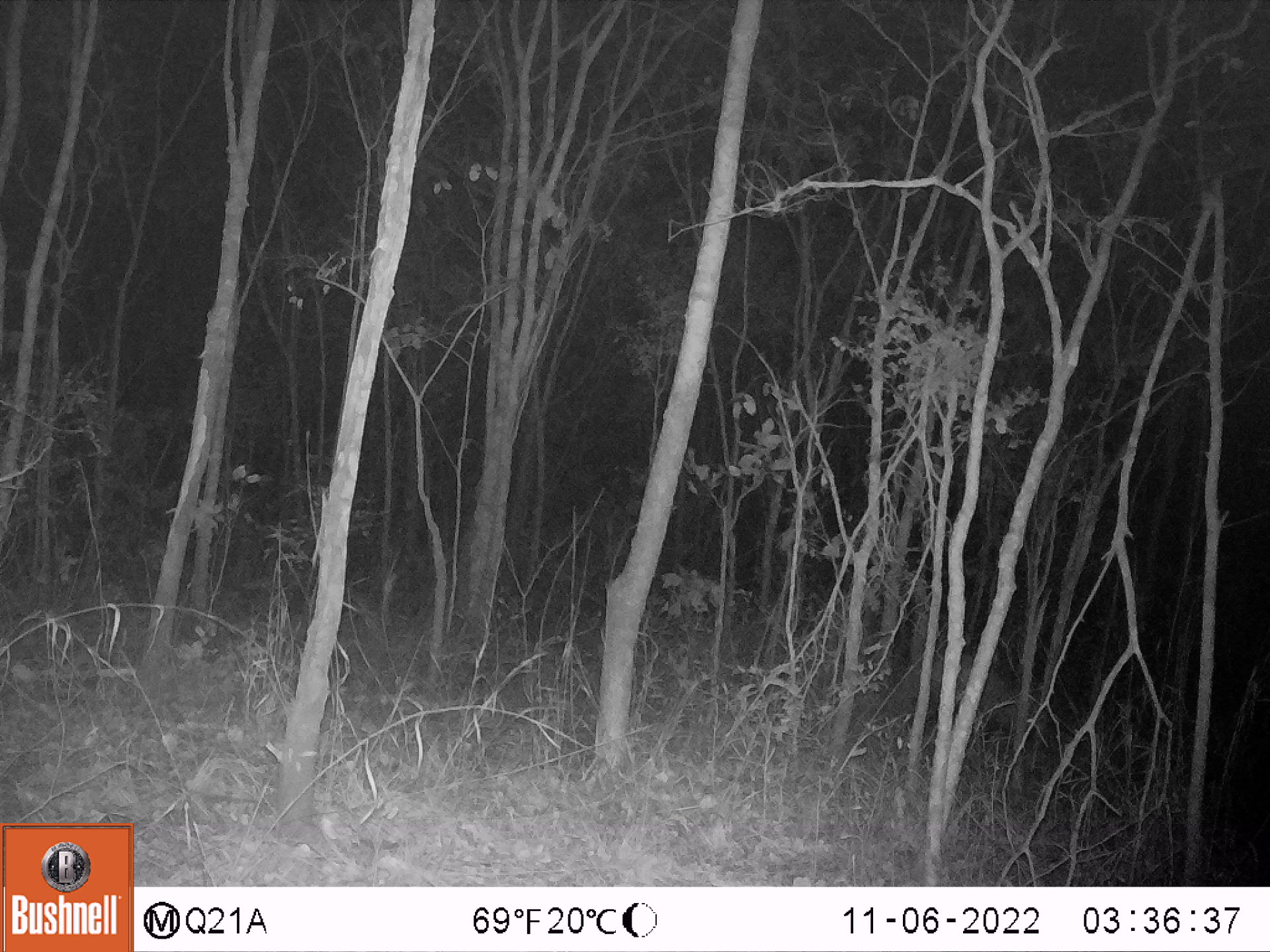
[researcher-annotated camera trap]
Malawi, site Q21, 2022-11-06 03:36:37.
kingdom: Animalia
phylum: Chordata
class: Mammalia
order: Artiodactyla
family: Bovidae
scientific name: Antilopinae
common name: small antelope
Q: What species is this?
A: Small antelope (Antilopinae).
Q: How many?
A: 1.